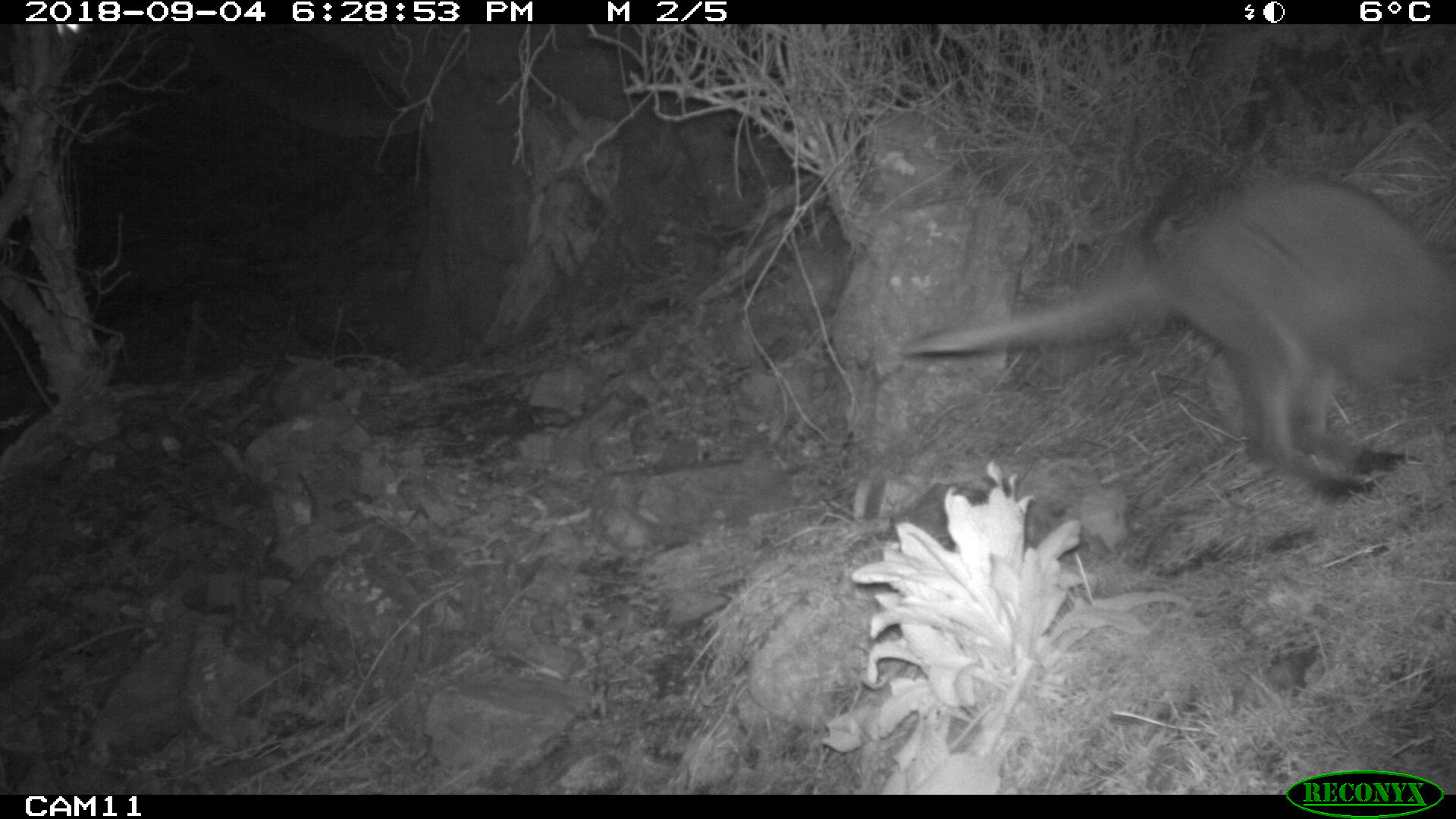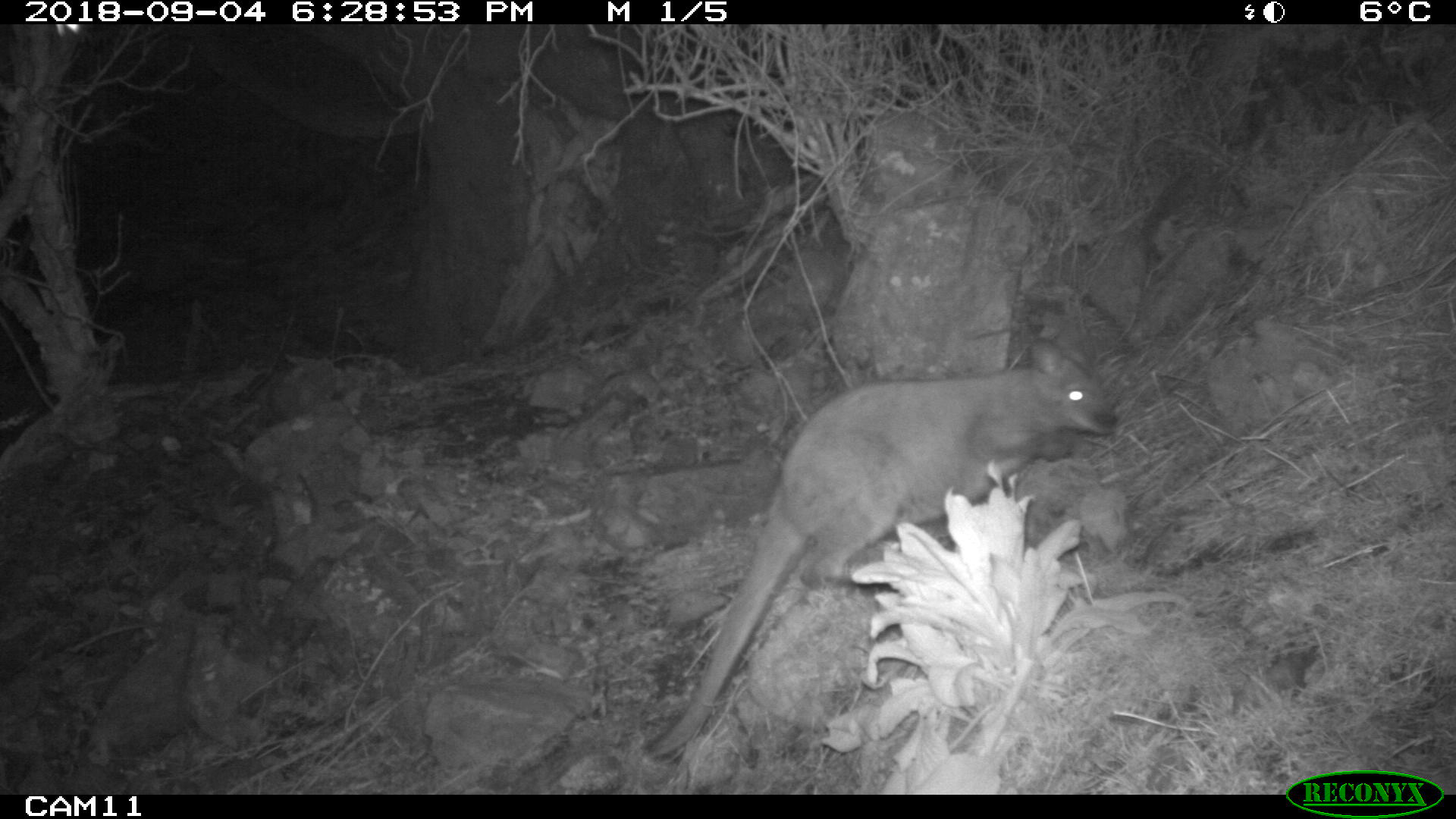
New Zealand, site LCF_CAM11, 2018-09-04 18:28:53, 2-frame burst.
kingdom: Animalia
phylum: Chordata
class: Mammalia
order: Diprotodontia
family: Macropodidae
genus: Notamacropus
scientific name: Notamacropus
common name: wallaby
Wallaby (Notamacropus).